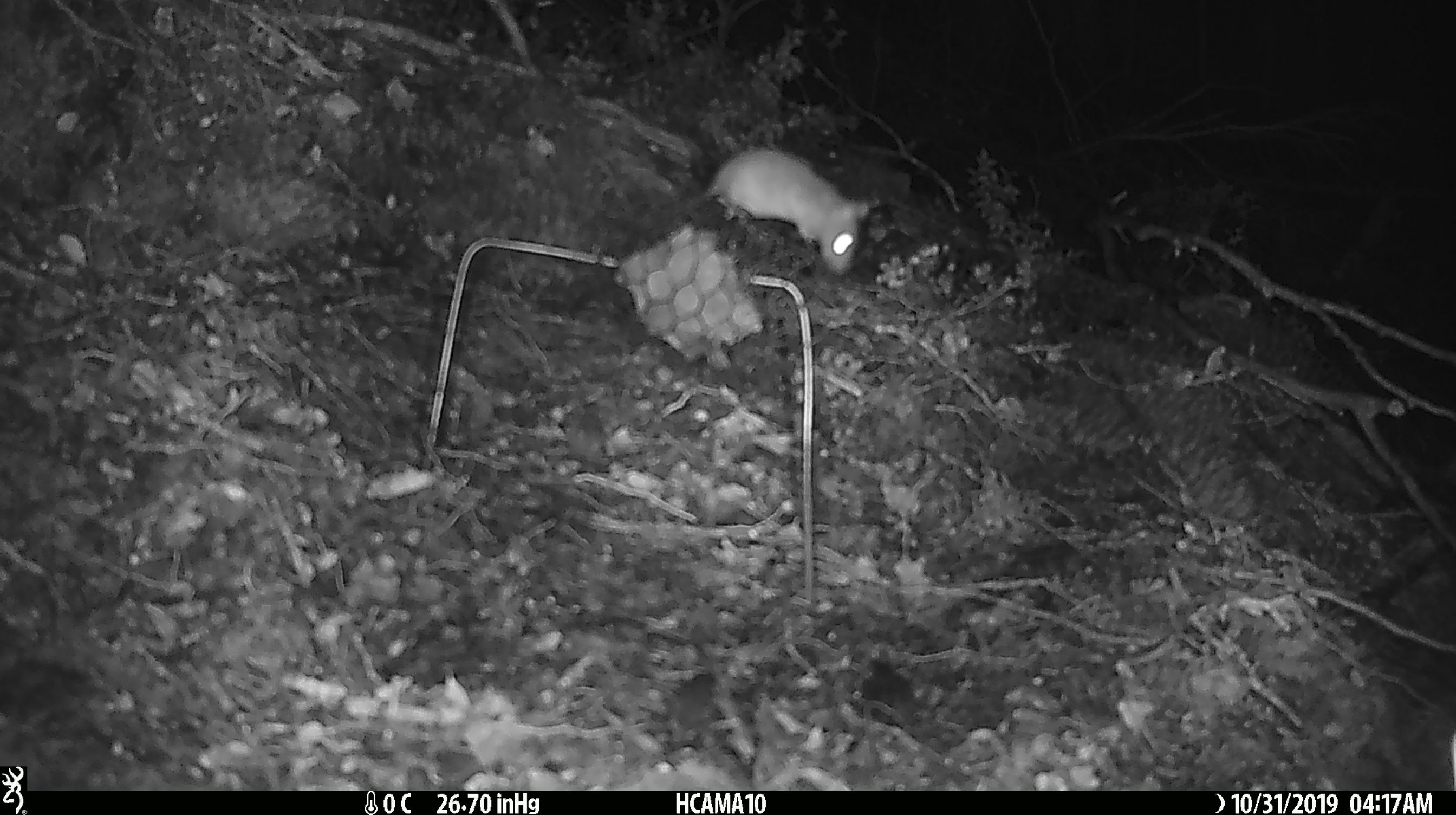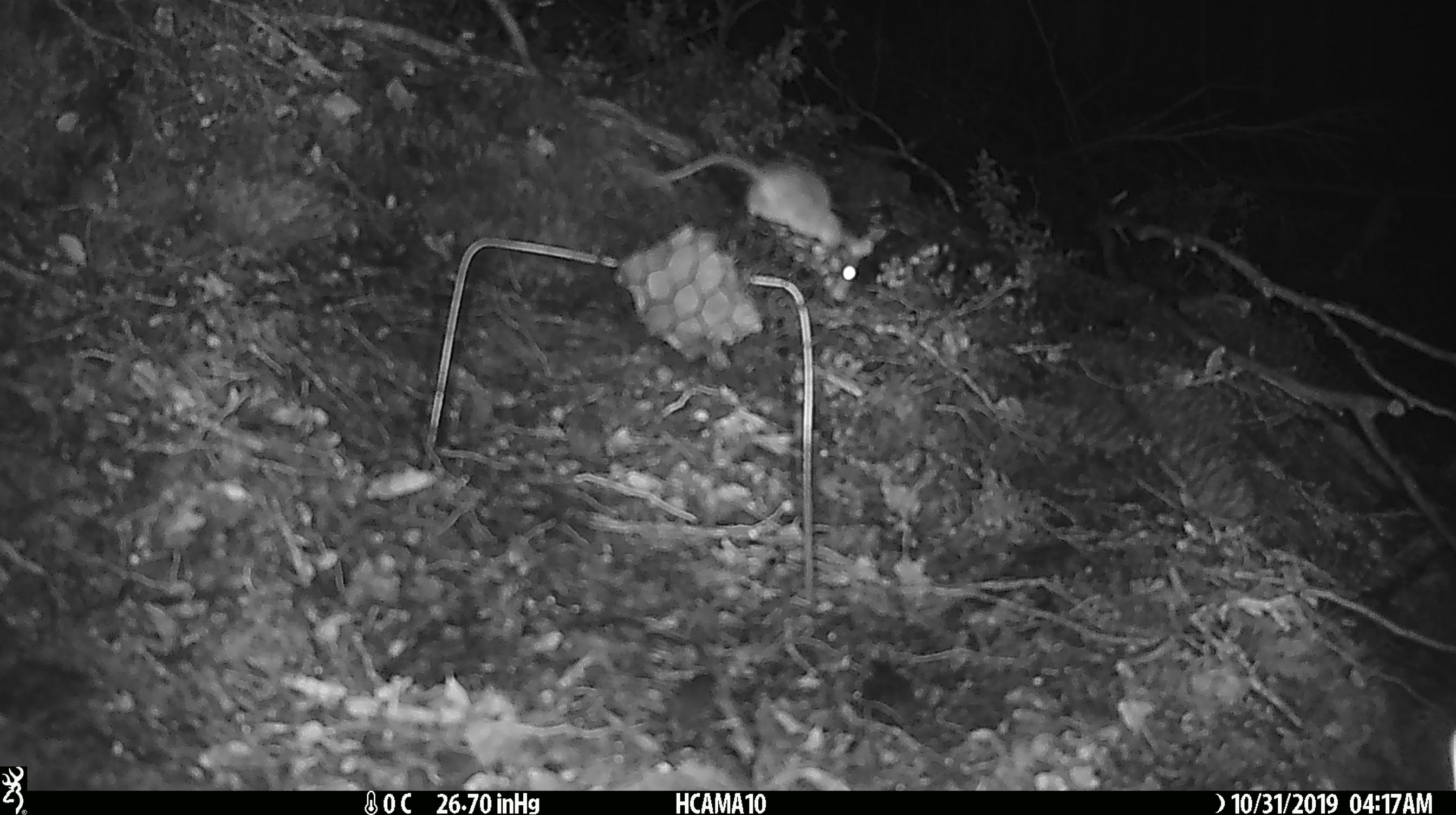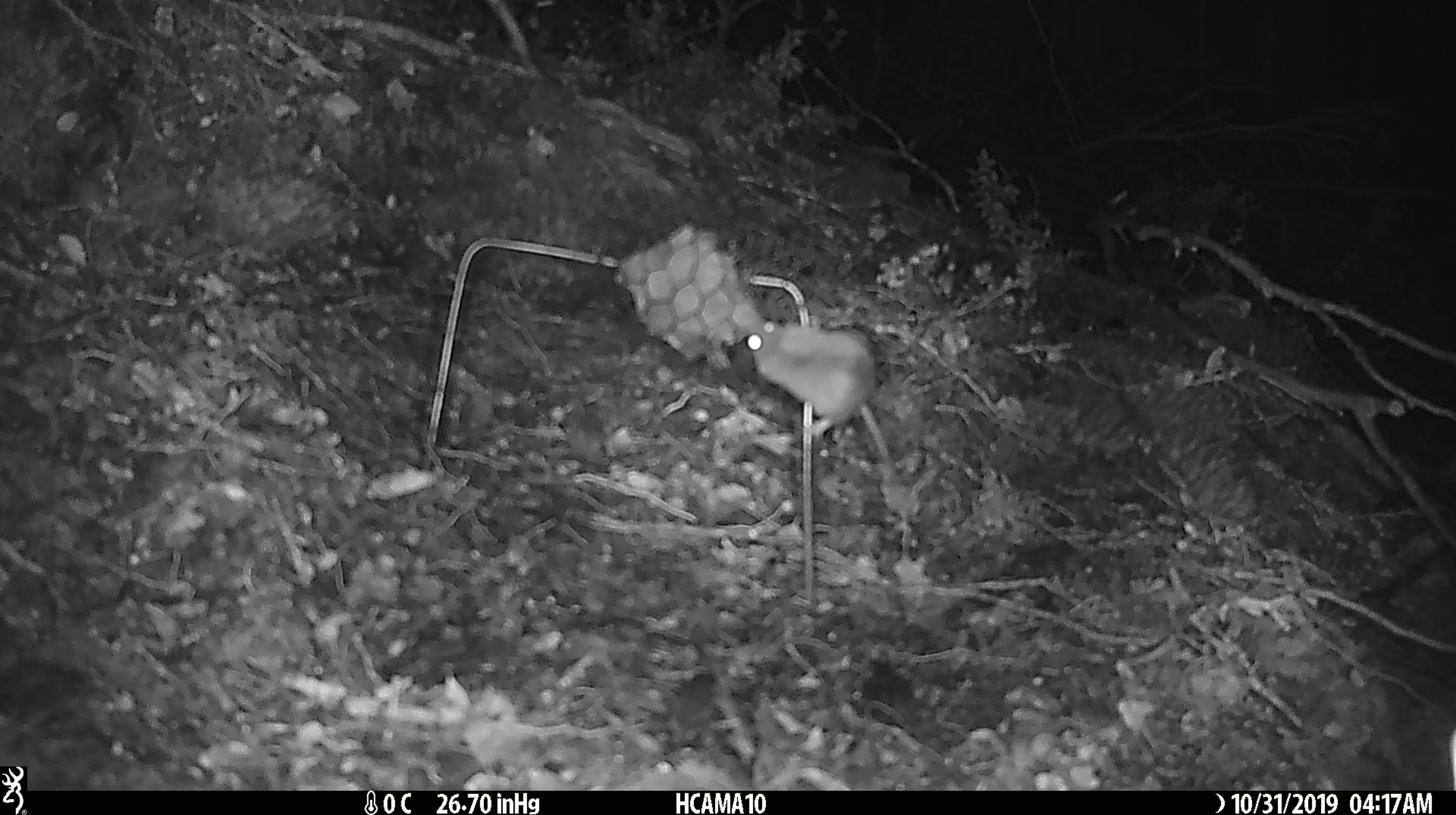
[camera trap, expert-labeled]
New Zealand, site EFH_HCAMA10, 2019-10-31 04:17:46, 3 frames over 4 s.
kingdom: Animalia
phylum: Chordata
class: Mammalia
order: Rodentia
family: Muridae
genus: Mus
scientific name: Mus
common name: mouse